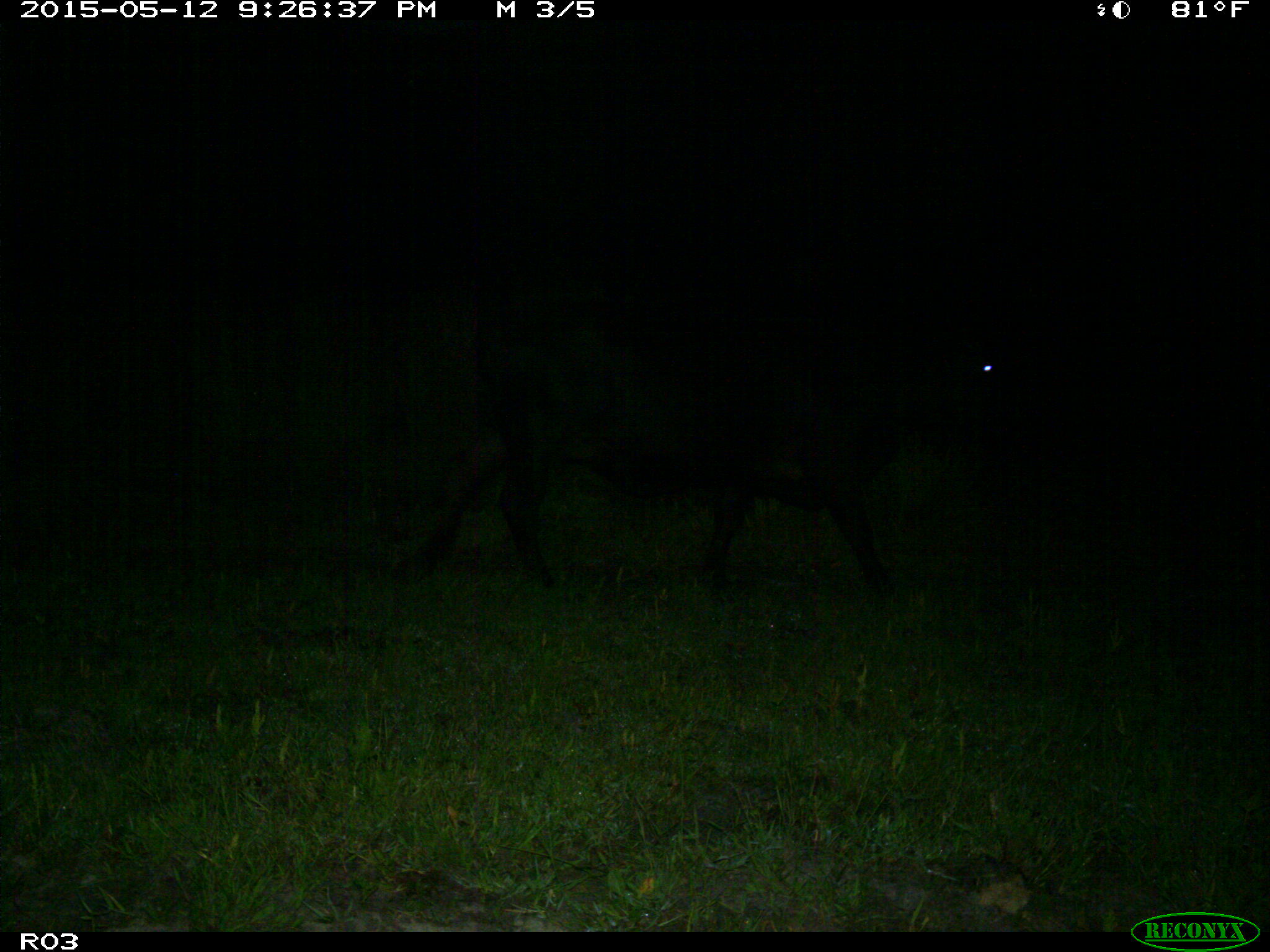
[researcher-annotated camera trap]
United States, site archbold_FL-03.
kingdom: Animalia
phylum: Chordata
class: Mammalia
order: Artiodactyla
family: Bovidae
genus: Bos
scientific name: Bos taurus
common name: domestic cow